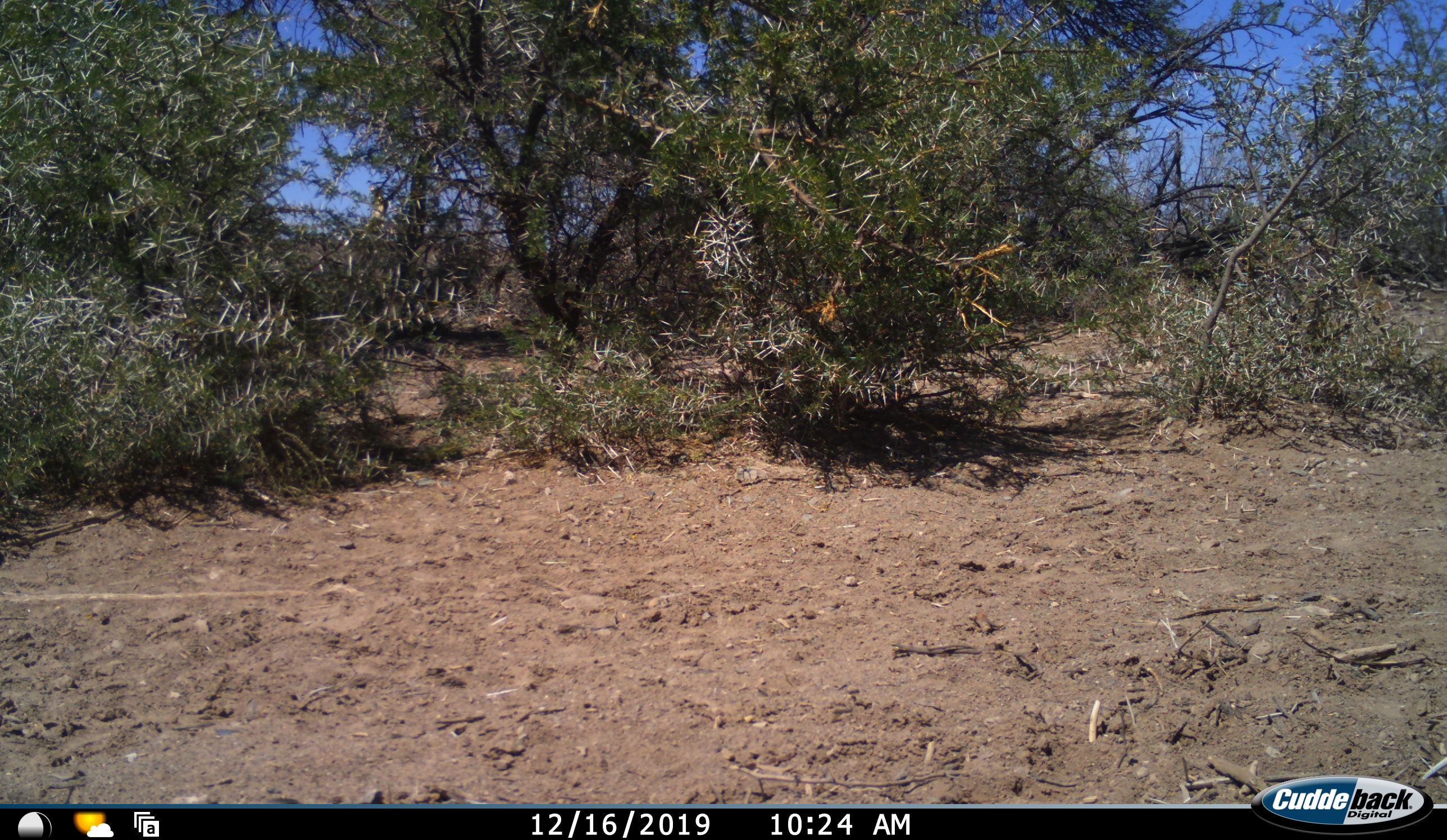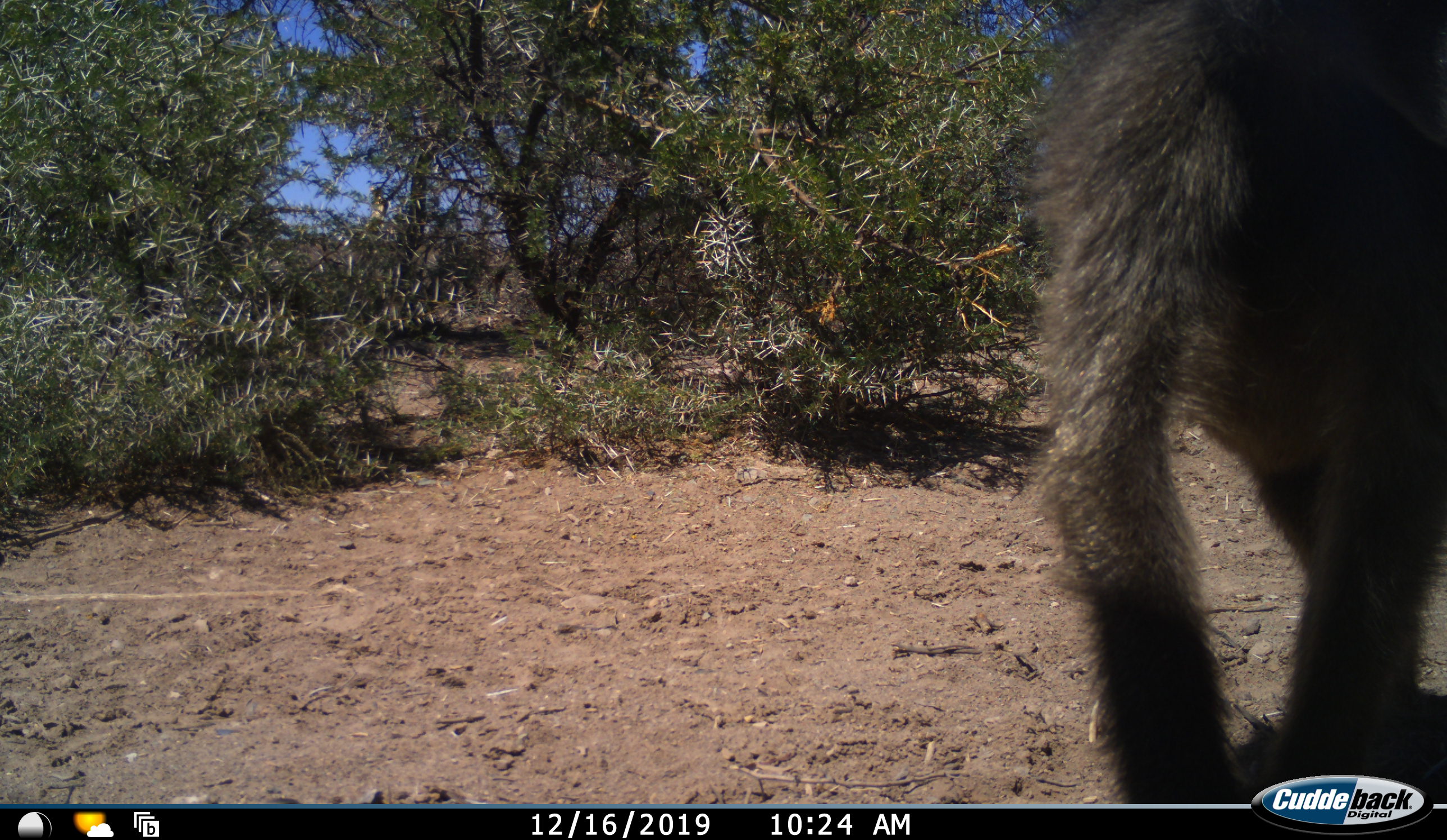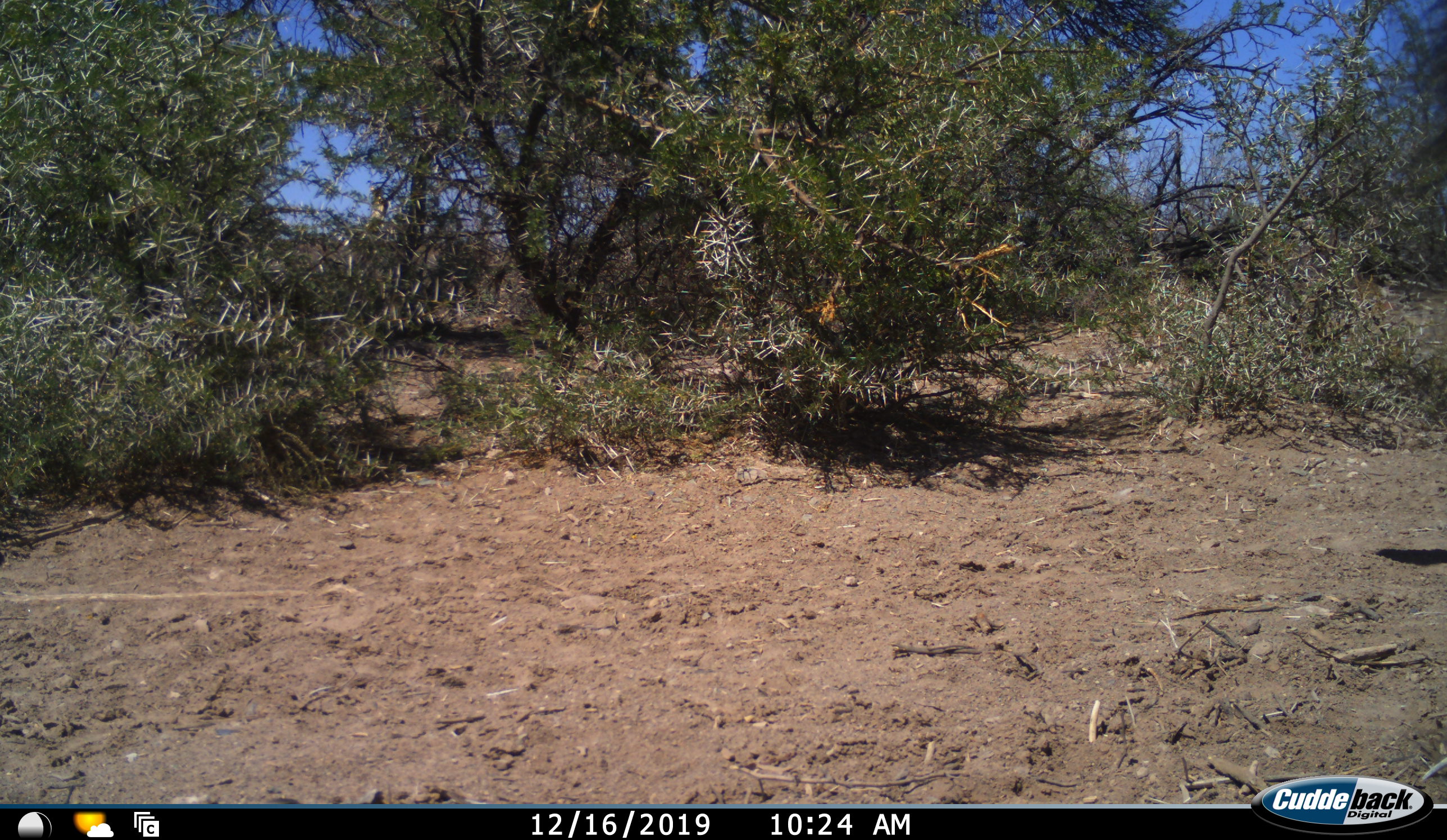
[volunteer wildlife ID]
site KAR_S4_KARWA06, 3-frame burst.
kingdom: Animalia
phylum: Chordata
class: Mammalia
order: Primates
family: Cercopithecidae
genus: Papio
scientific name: Papio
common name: baboon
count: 1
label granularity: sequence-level